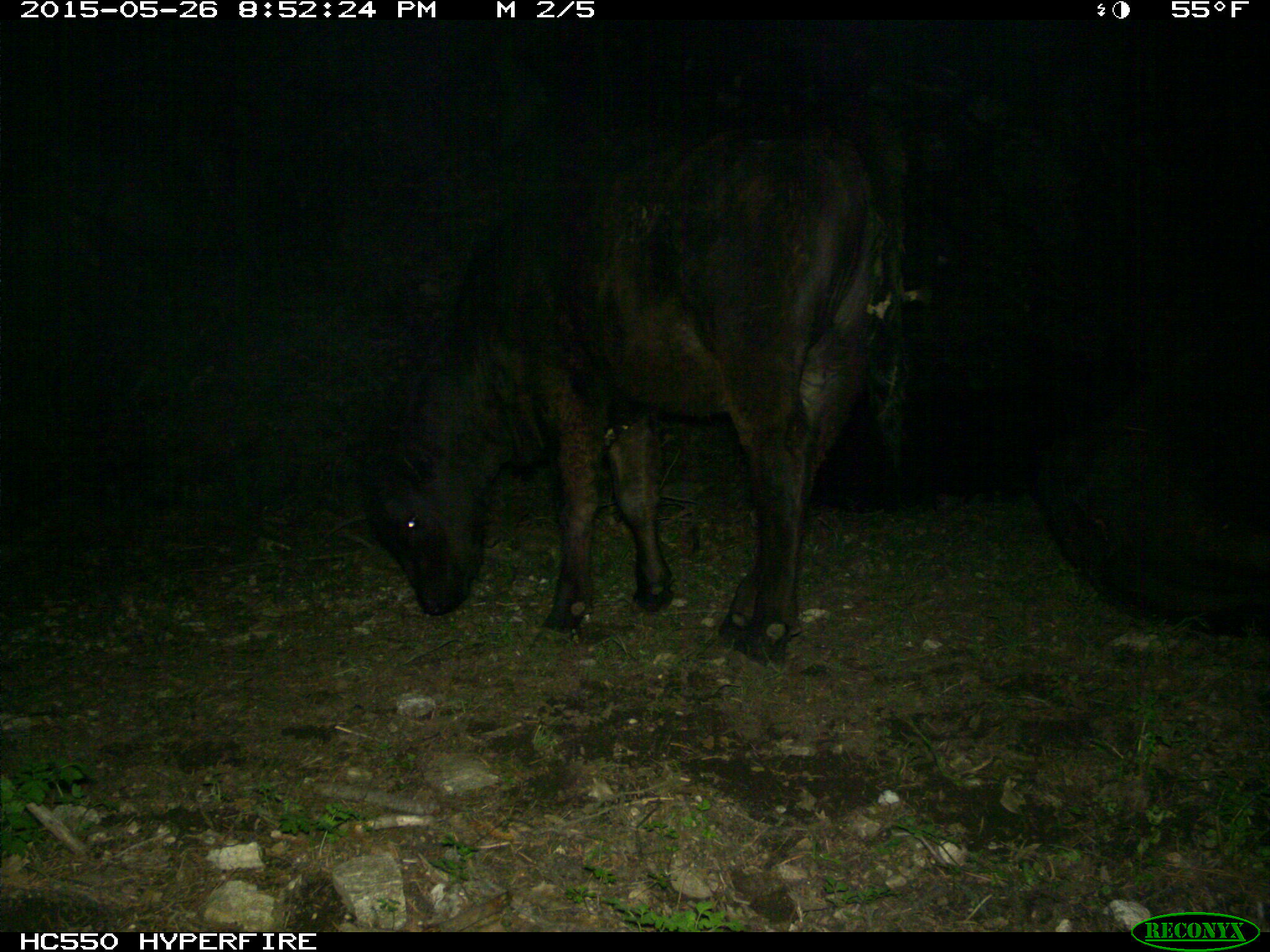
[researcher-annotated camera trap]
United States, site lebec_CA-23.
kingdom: Animalia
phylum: Chordata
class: Mammalia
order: Artiodactyla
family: Bovidae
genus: Bos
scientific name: Bos taurus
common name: domestic cow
Bos taurus (domestic cow).